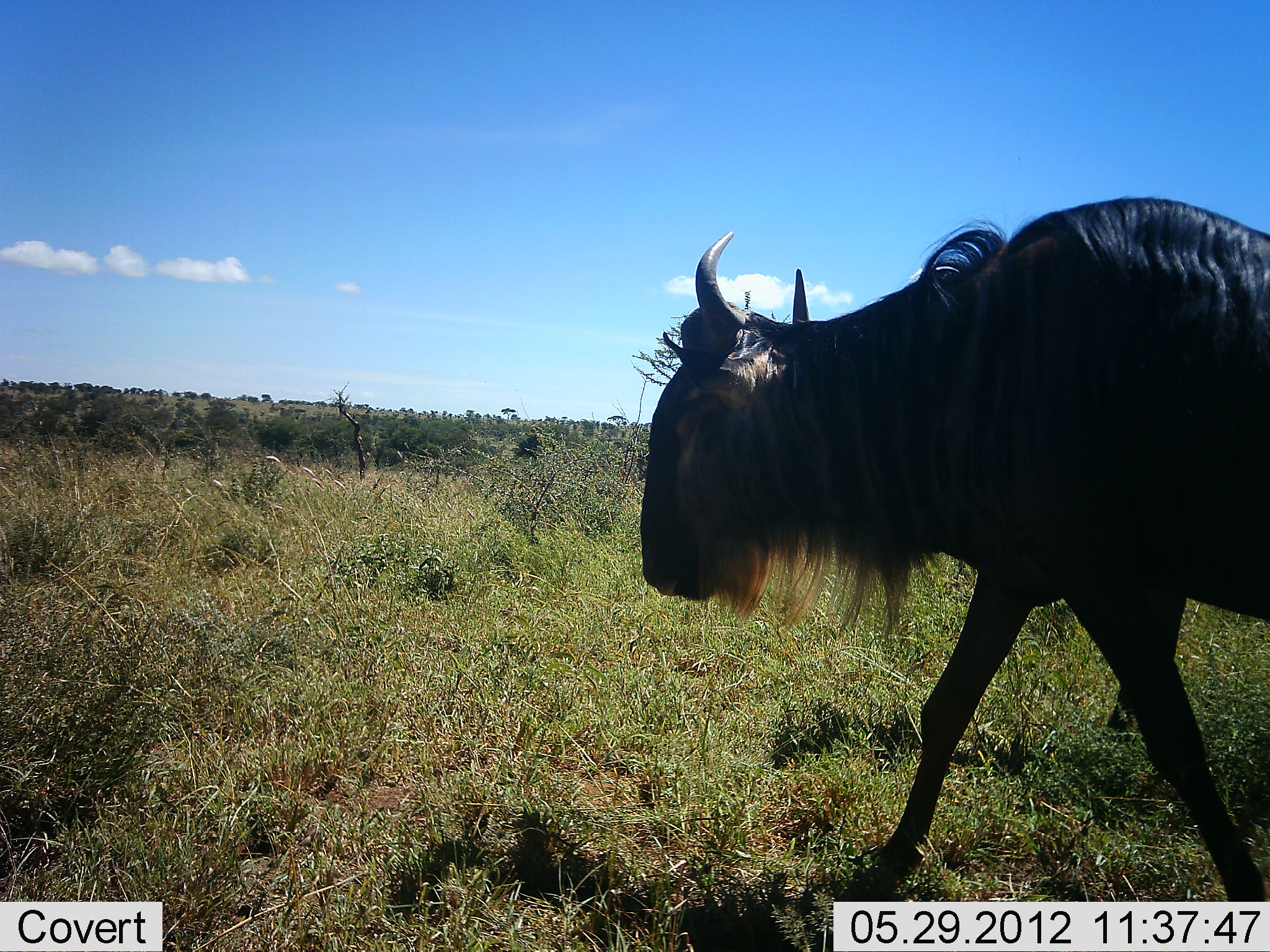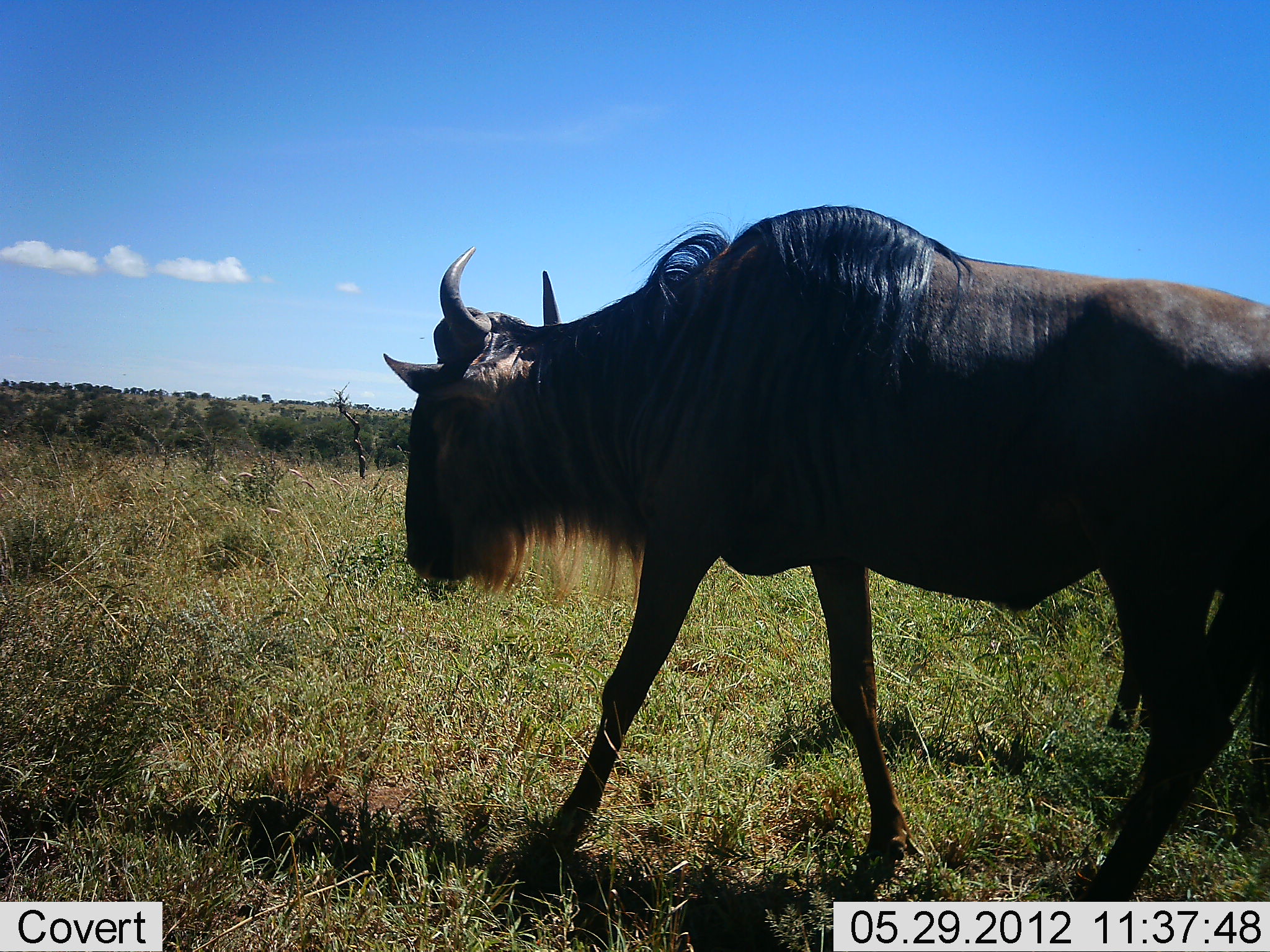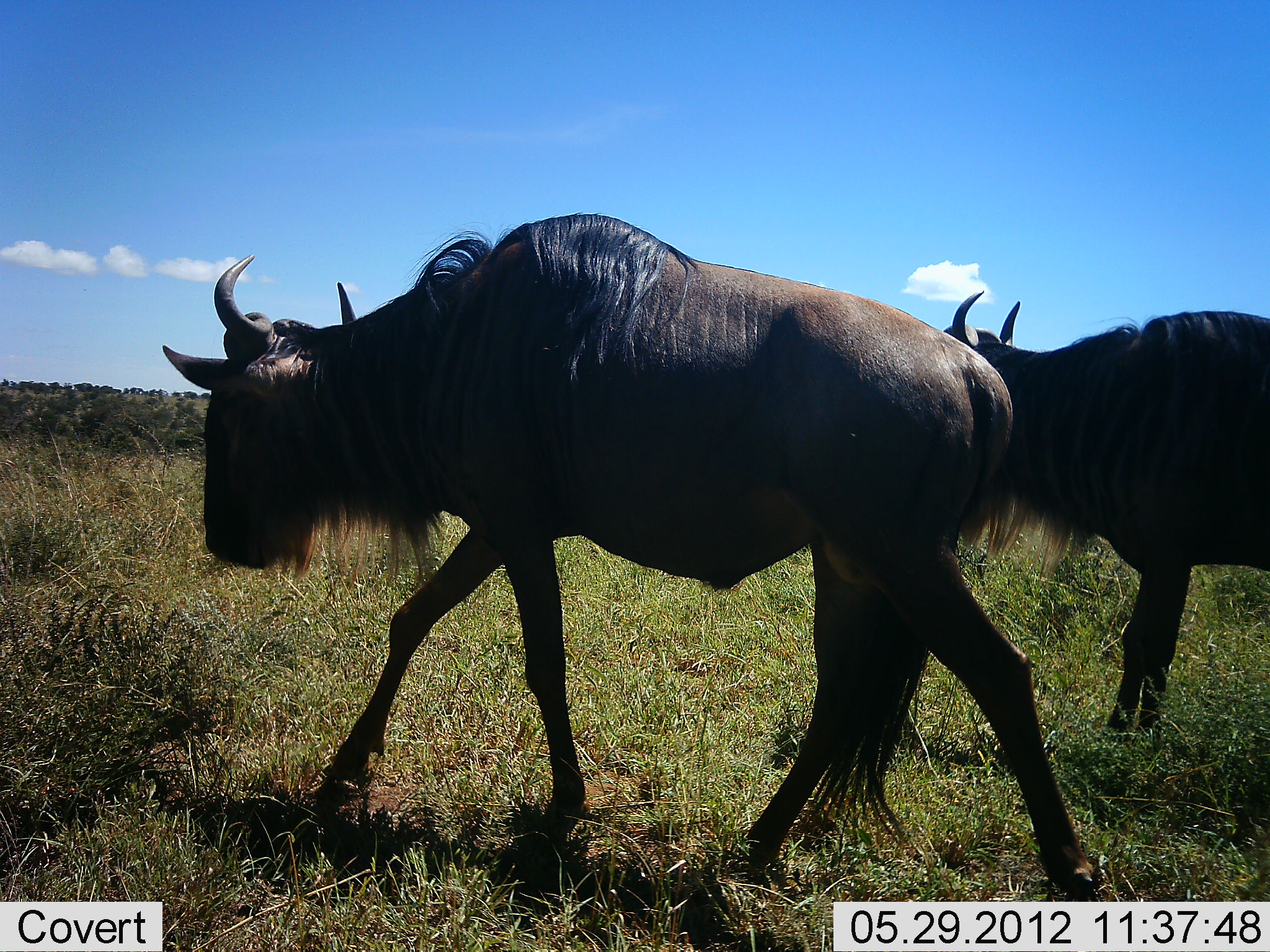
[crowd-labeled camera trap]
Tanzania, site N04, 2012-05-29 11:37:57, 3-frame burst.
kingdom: Animalia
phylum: Chordata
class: Mammalia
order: Artiodactyla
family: Bovidae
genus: Connochaetes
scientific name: Connochaetes taurinus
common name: blue wildebeest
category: wildebeest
Wildebeest (blue wildebeest) (Connochaetes taurinus), count 2. Behavior (volunteer vote fractions): standing 20%, resting 0%, moving 100%, interacting 0%. Young present (vote fraction): 0%. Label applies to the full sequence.